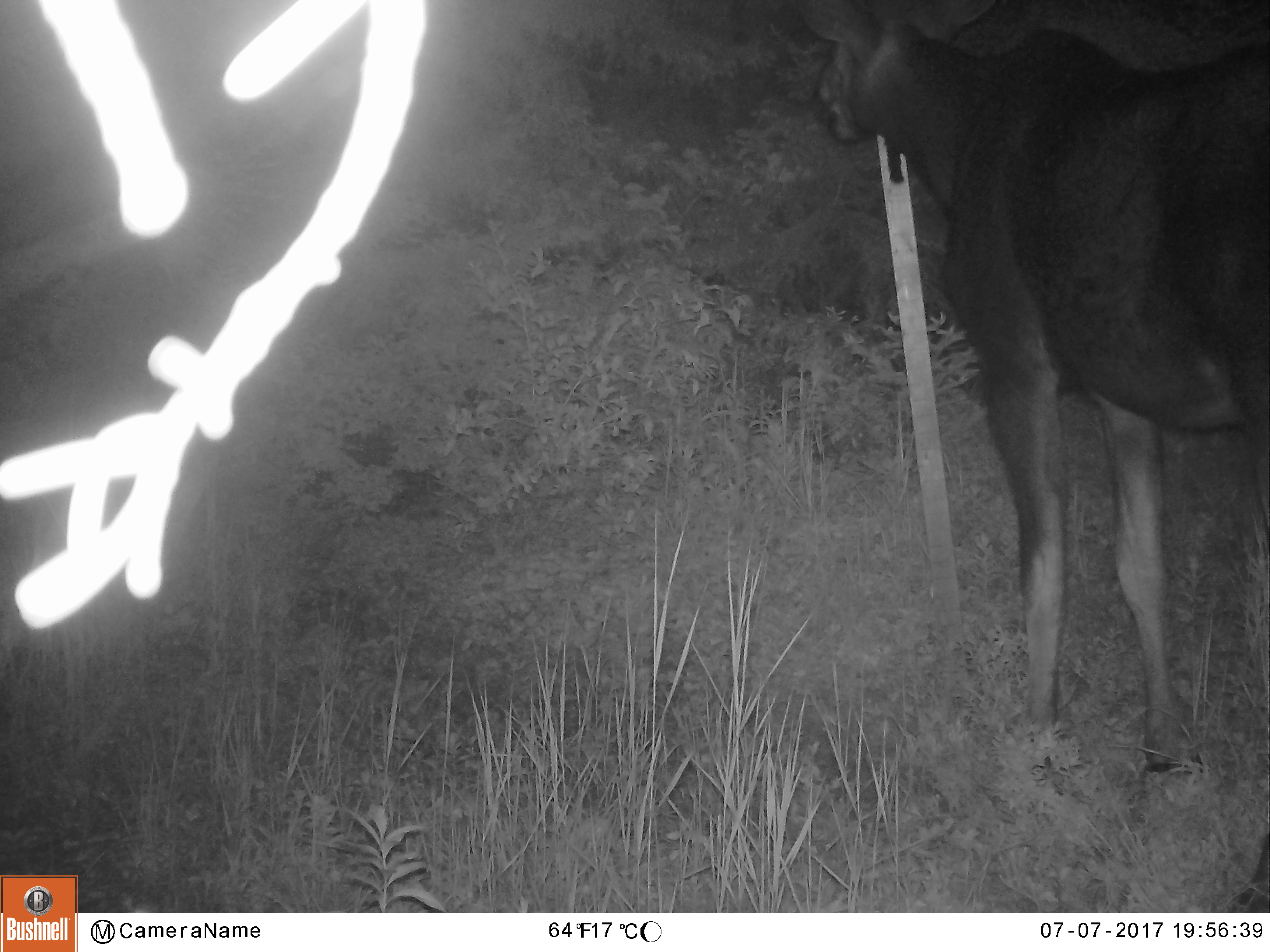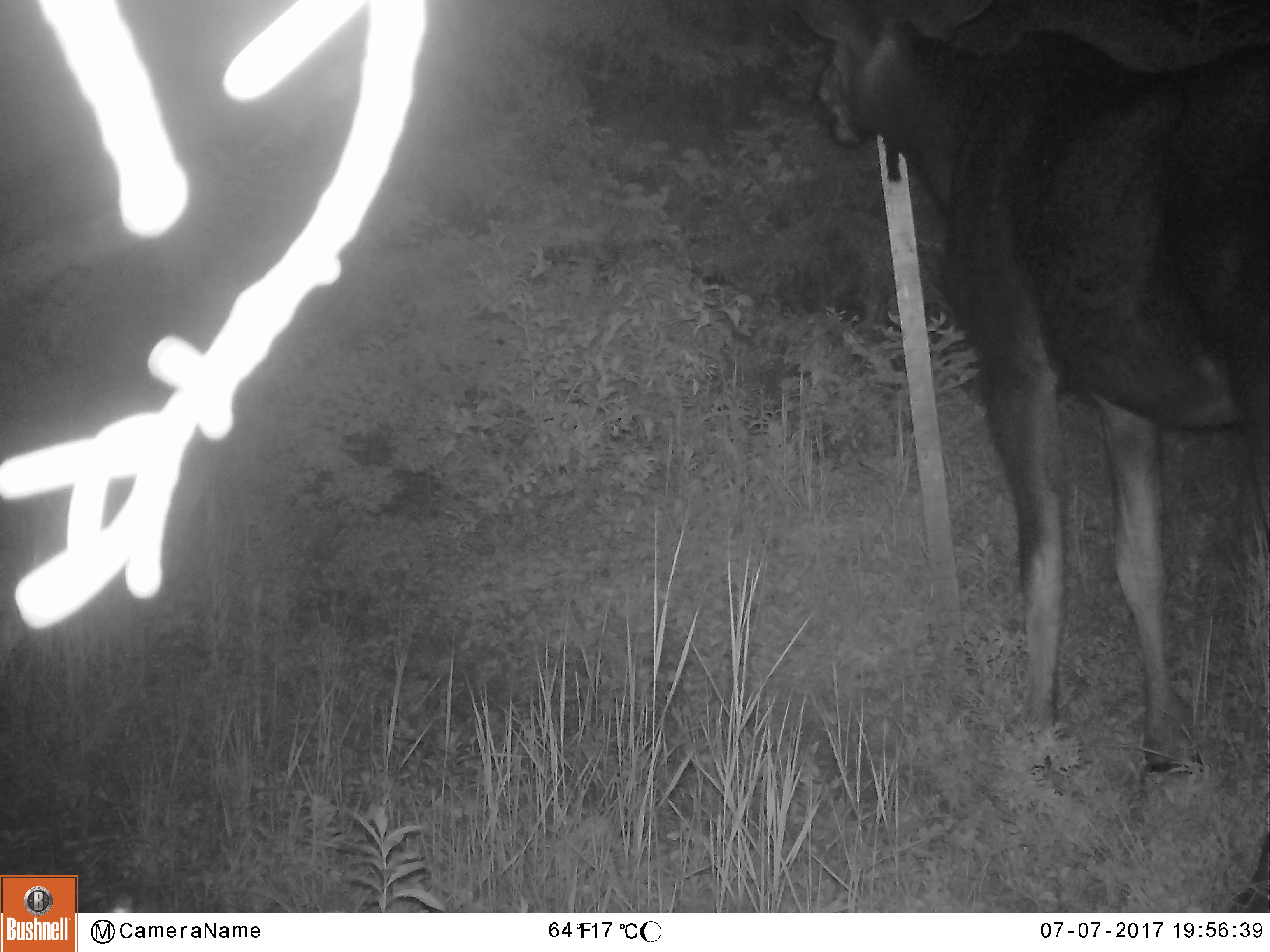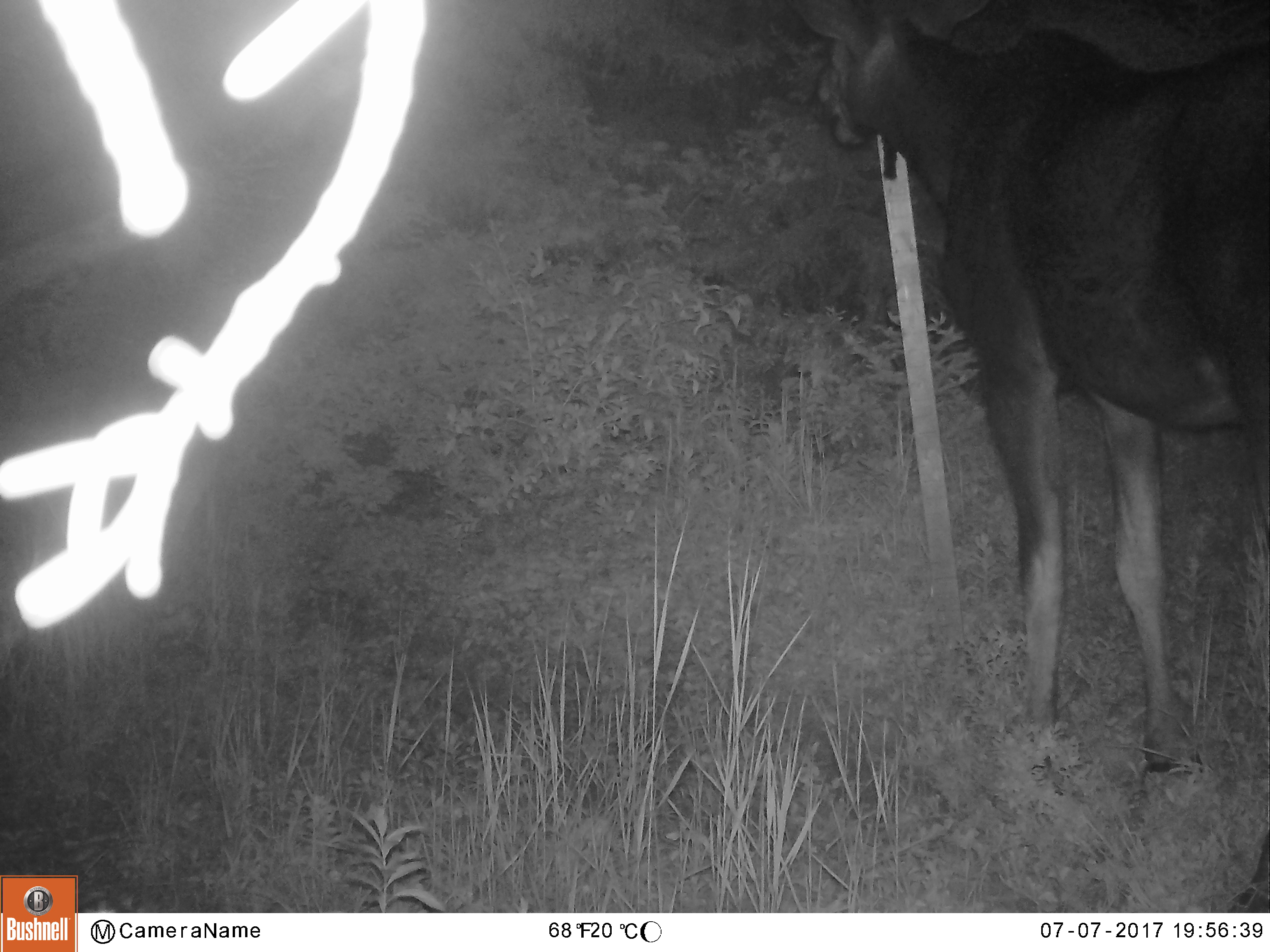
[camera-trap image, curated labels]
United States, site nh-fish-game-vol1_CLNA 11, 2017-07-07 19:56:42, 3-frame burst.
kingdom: Animalia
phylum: Chordata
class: Mammalia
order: Artiodactyla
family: Cervidae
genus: Alces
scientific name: Alces alces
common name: moose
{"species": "moose (Alces alces)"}